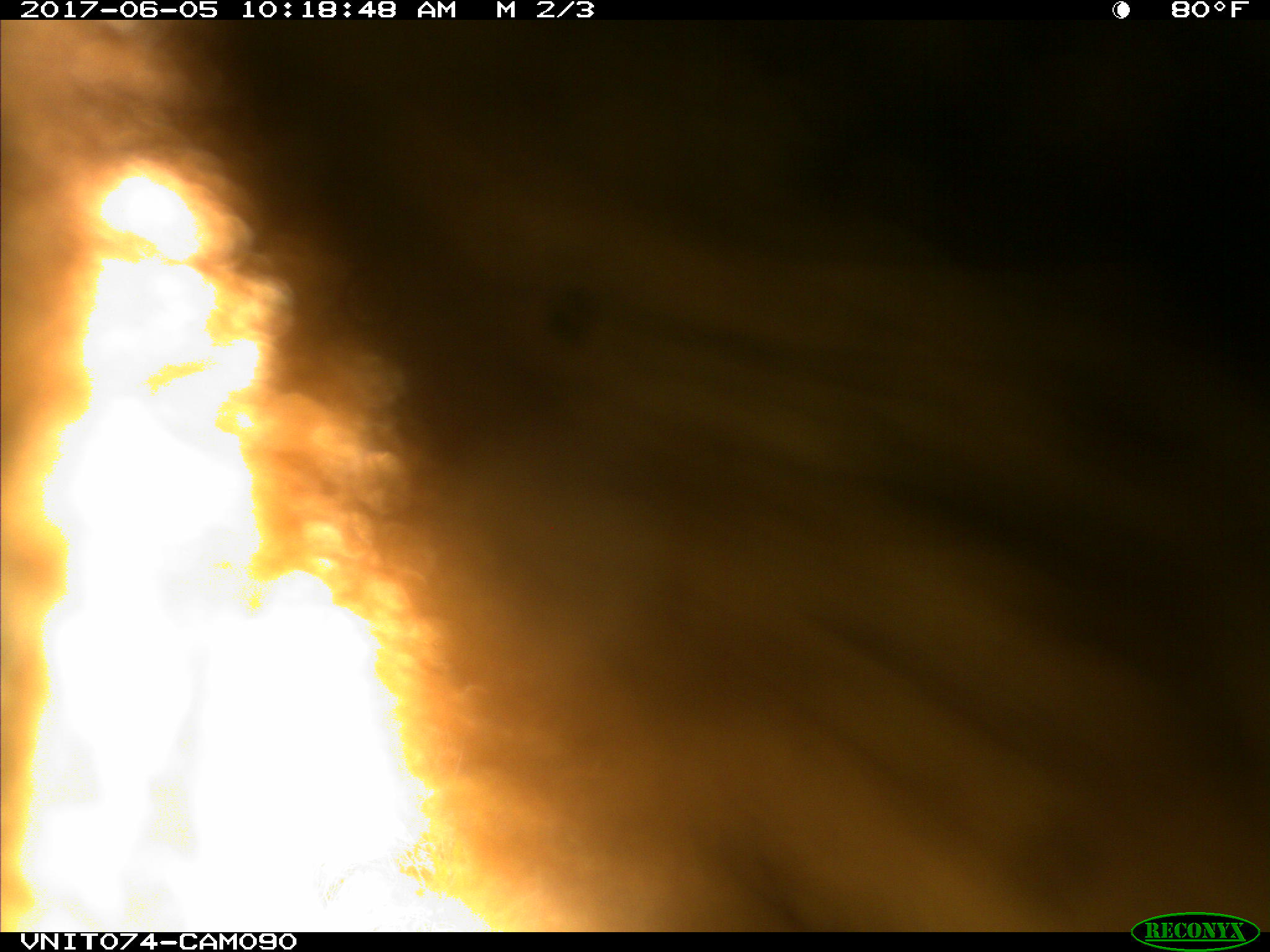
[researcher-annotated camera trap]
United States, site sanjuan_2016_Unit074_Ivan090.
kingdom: Animalia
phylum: Chordata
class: Mammalia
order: Carnivora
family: Ursidae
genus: Ursus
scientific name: Ursus americanus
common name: american black bear